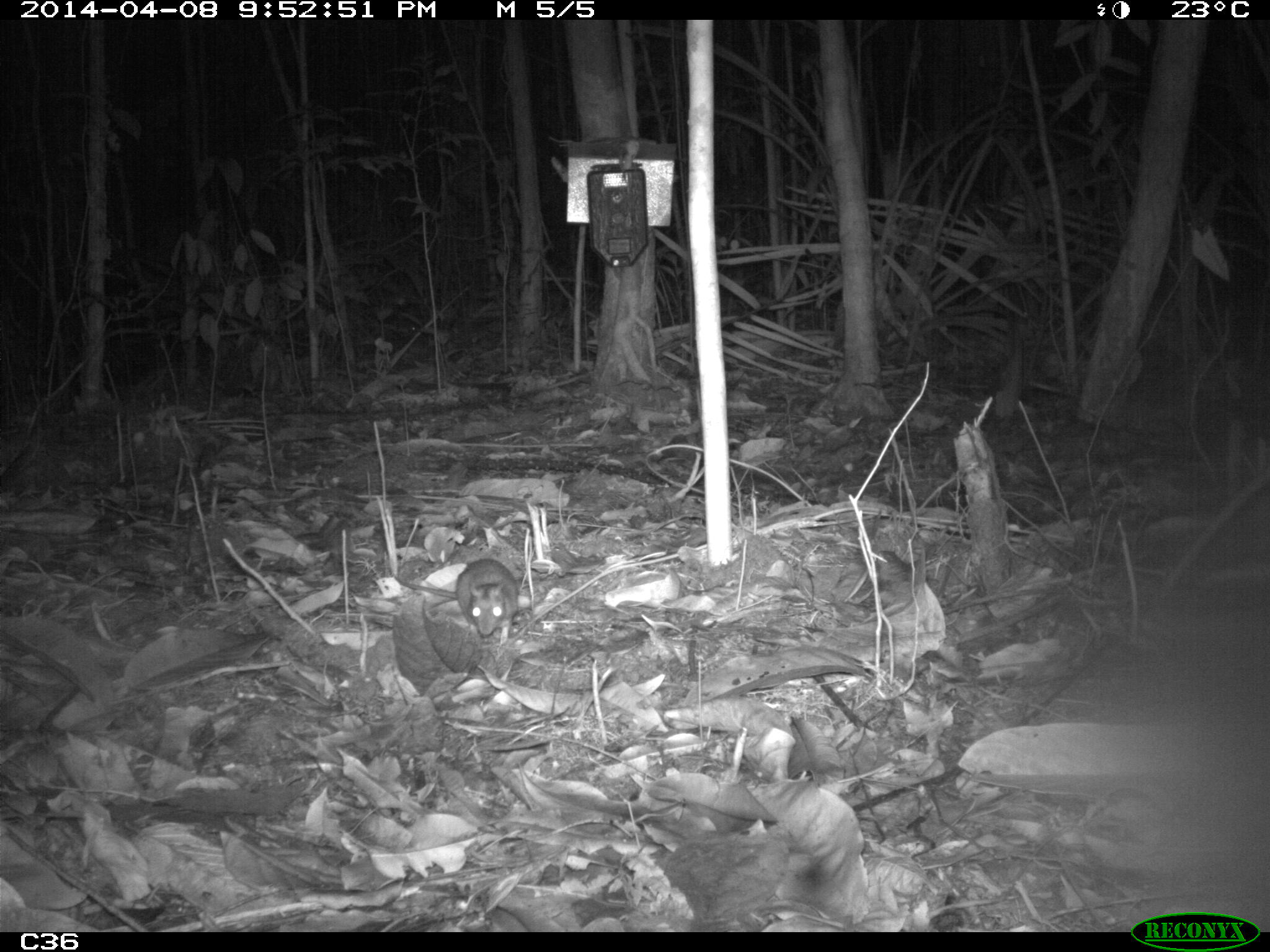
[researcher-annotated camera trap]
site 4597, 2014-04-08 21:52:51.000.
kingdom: Animalia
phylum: Chordata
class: Mammalia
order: Rodentia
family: Muridae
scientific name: Muridae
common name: mice, rats, and gerbils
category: unknown mouse or rat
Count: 1.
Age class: adult.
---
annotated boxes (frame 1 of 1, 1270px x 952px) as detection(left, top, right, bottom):
unknown mouse or rat: detection(393, 557, 519, 645)